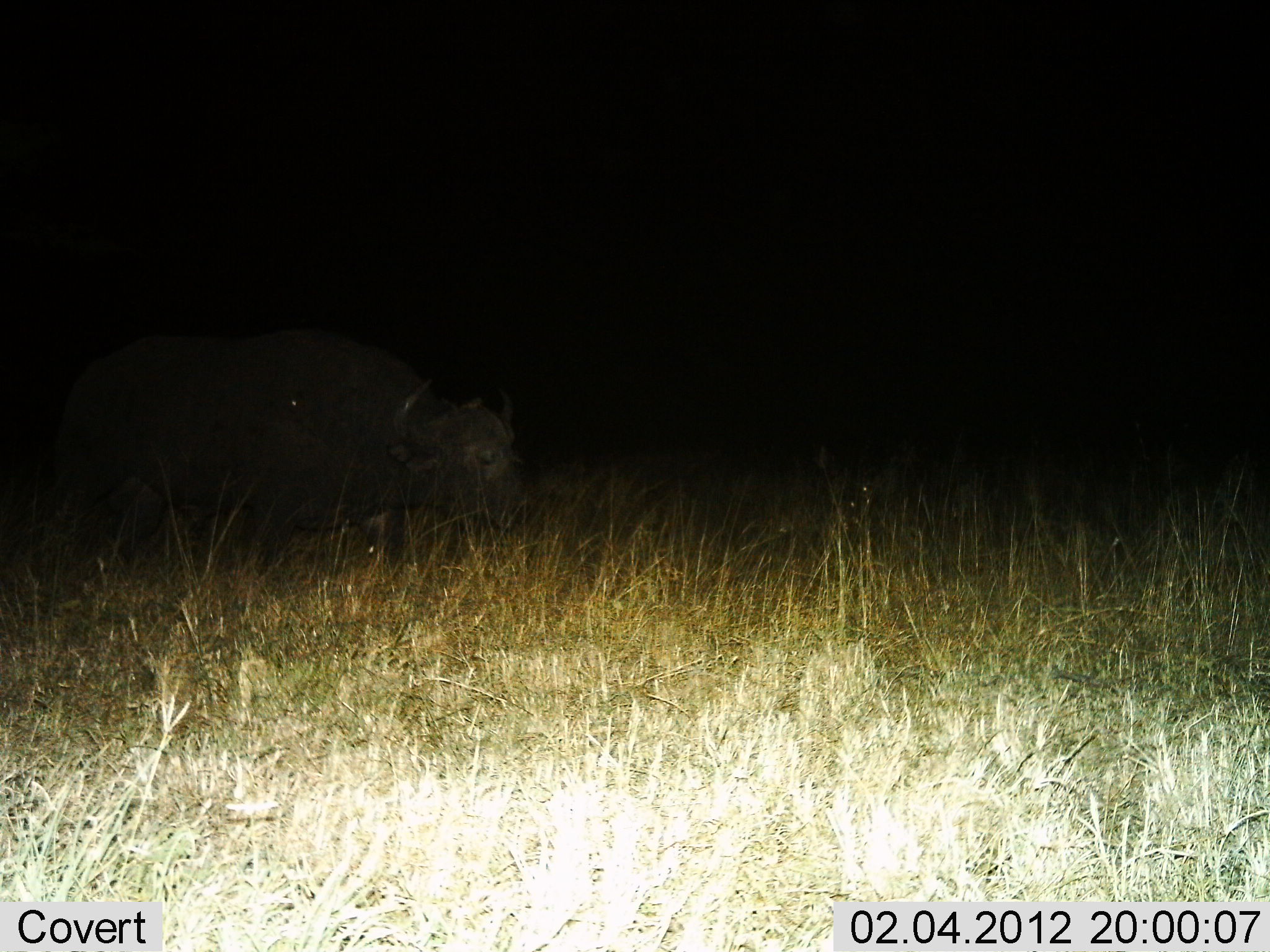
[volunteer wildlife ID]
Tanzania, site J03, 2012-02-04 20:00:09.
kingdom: Animalia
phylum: Chordata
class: Mammalia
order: Artiodactyla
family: Bovidae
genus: Syncerus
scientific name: Syncerus caffer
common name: cape buffalo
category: buffalo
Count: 1.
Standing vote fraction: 35%.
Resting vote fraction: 0%.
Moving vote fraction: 59%.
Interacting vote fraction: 0%.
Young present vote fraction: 0%.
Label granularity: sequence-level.